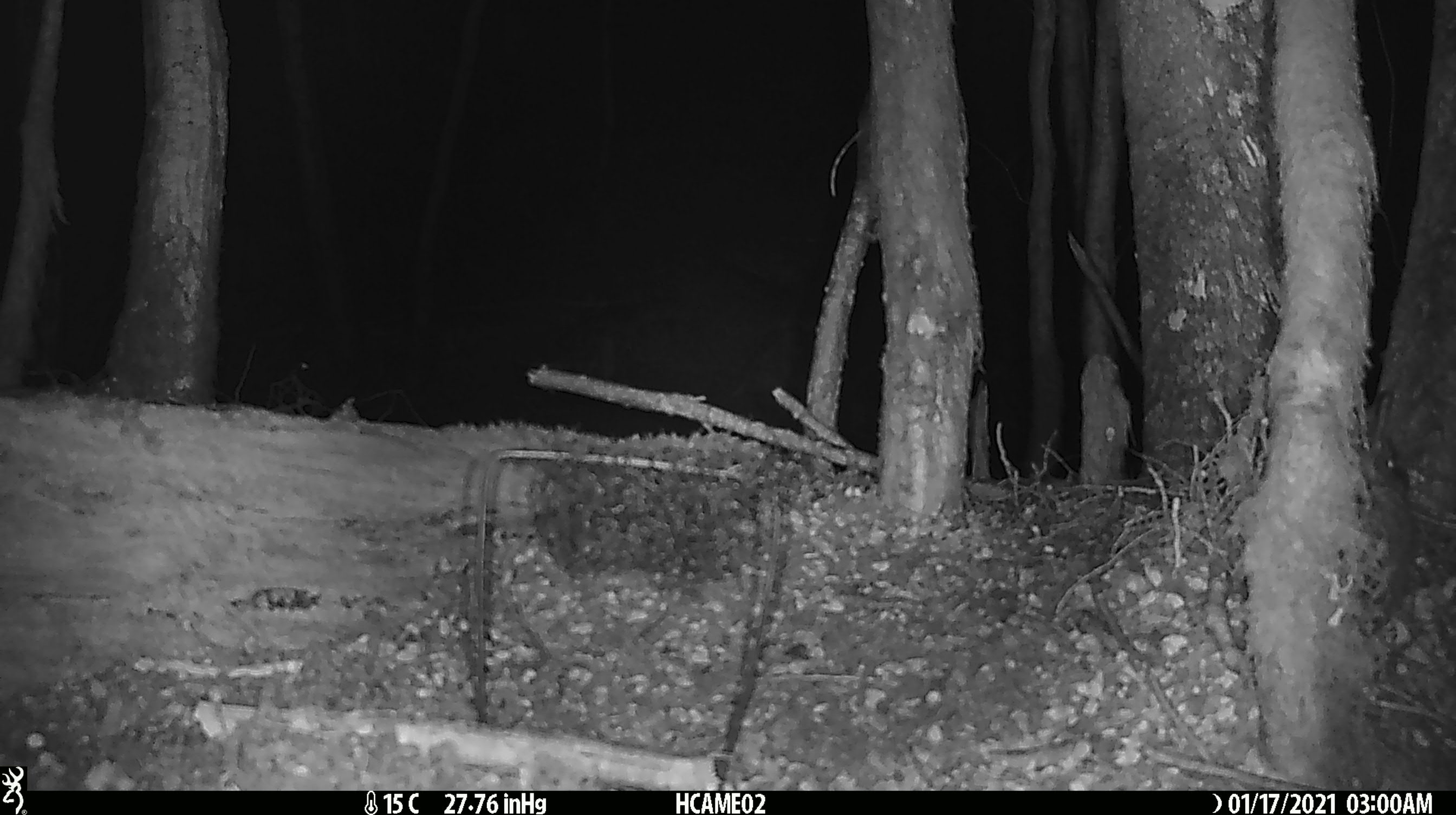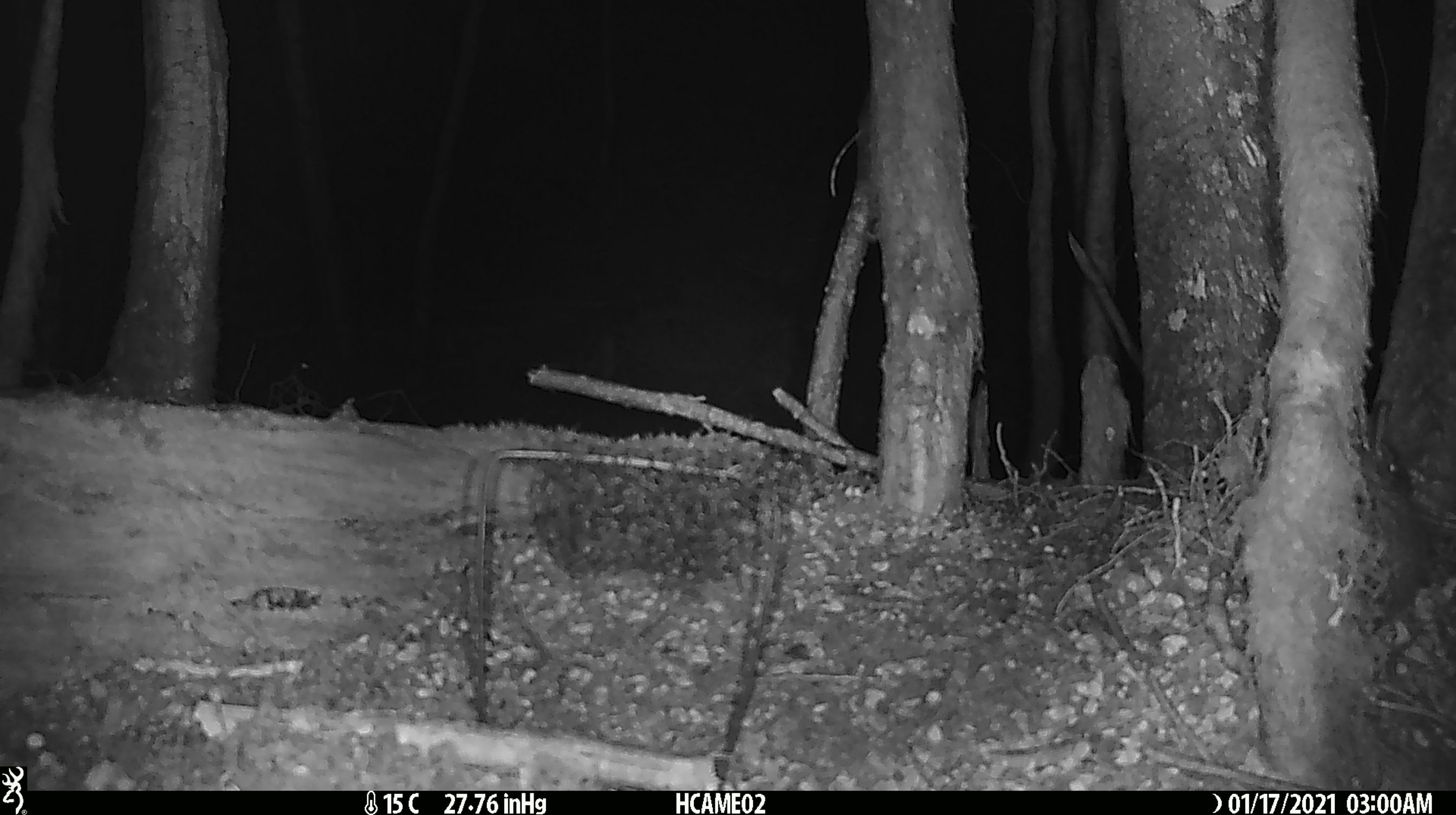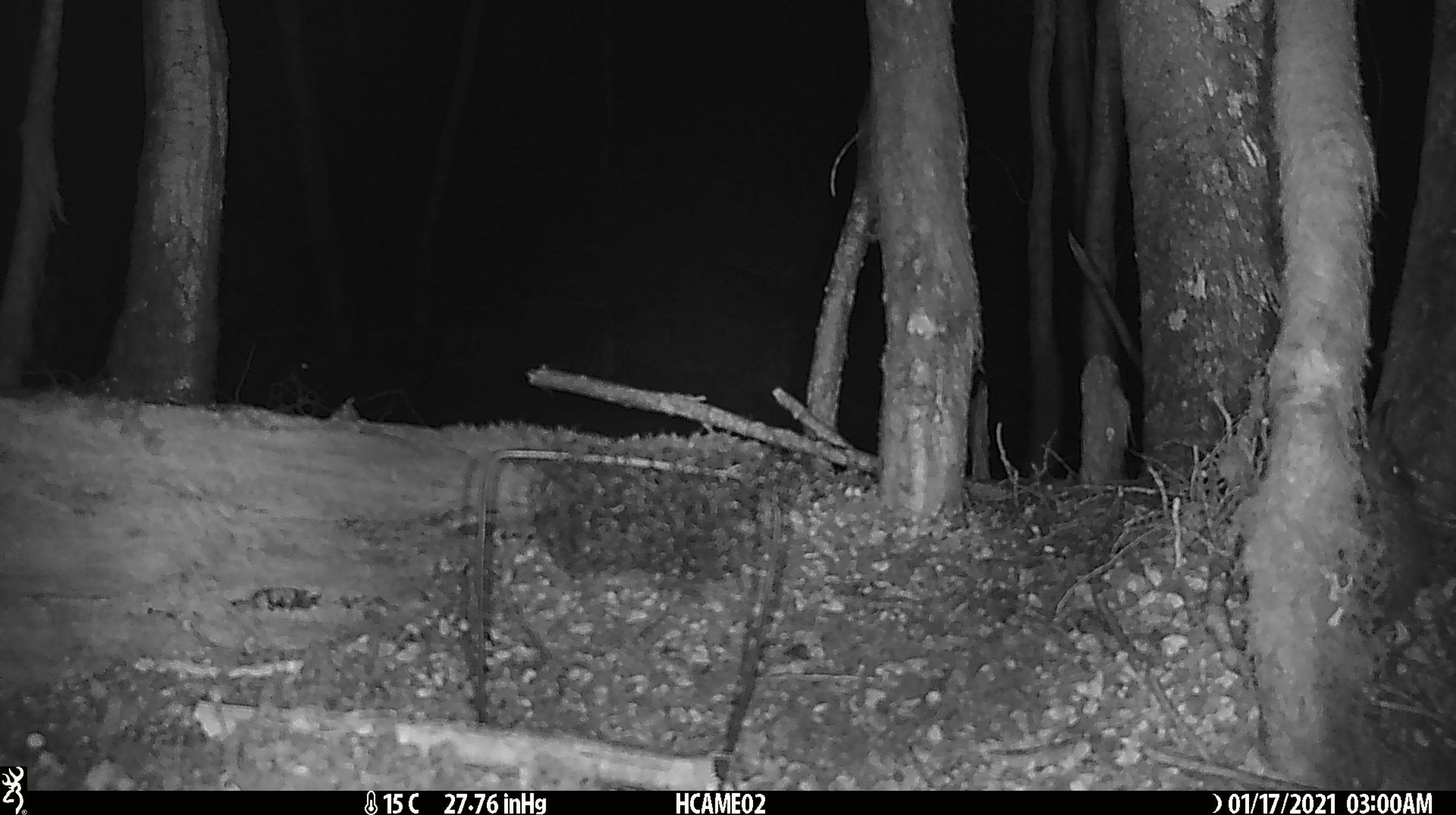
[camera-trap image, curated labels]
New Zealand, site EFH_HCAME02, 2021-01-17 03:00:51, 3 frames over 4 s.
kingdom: Animalia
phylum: Chordata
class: Mammalia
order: Lagomorpha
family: Leporidae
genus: Oryctolagus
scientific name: Oryctolagus cuniculus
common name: european rabbit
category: rabbit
Rabbit (european rabbit) (Oryctolagus cuniculus).